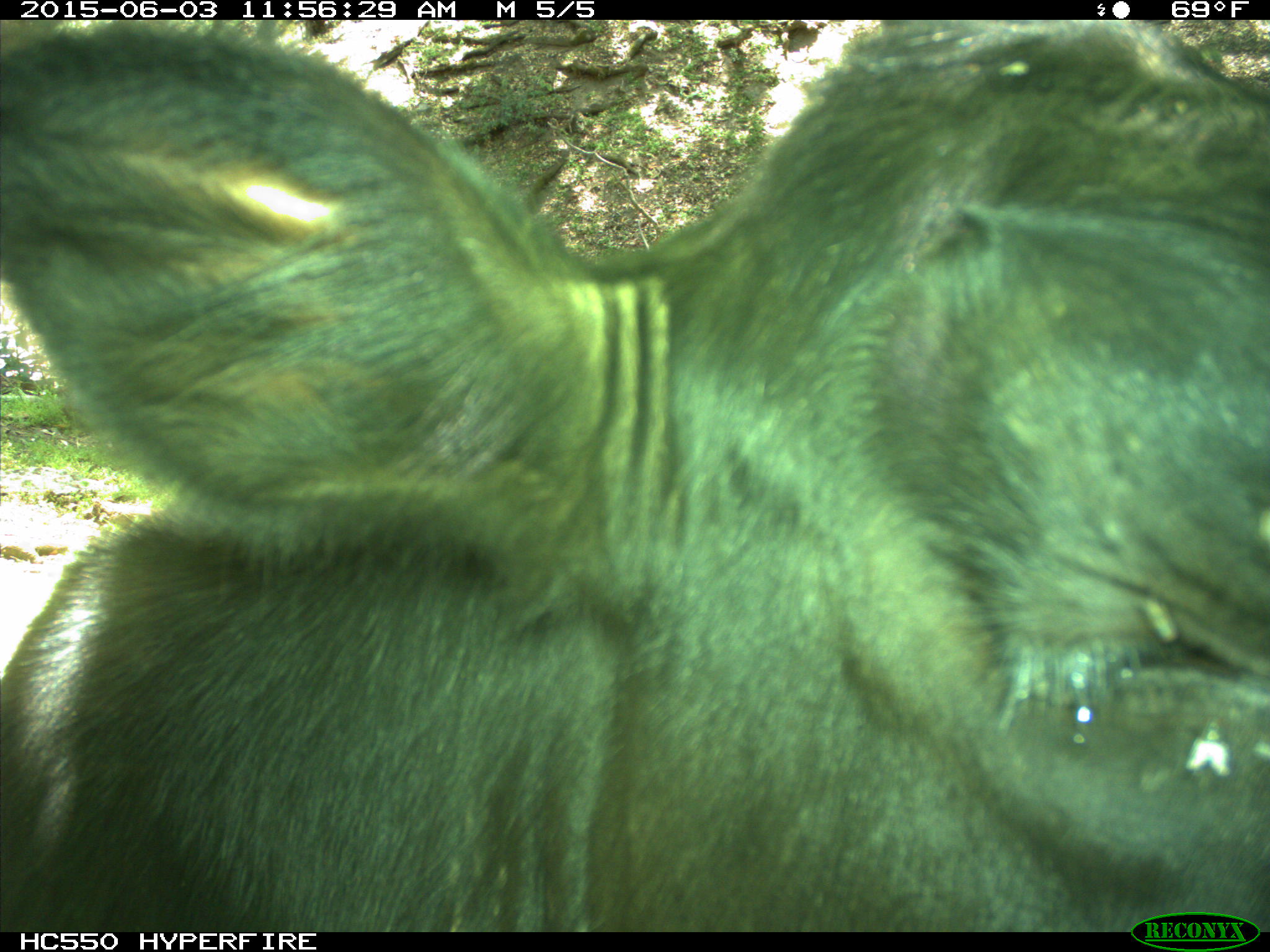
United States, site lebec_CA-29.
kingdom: Animalia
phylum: Chordata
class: Mammalia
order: Artiodactyla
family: Bovidae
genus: Bos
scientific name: Bos taurus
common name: domestic cow